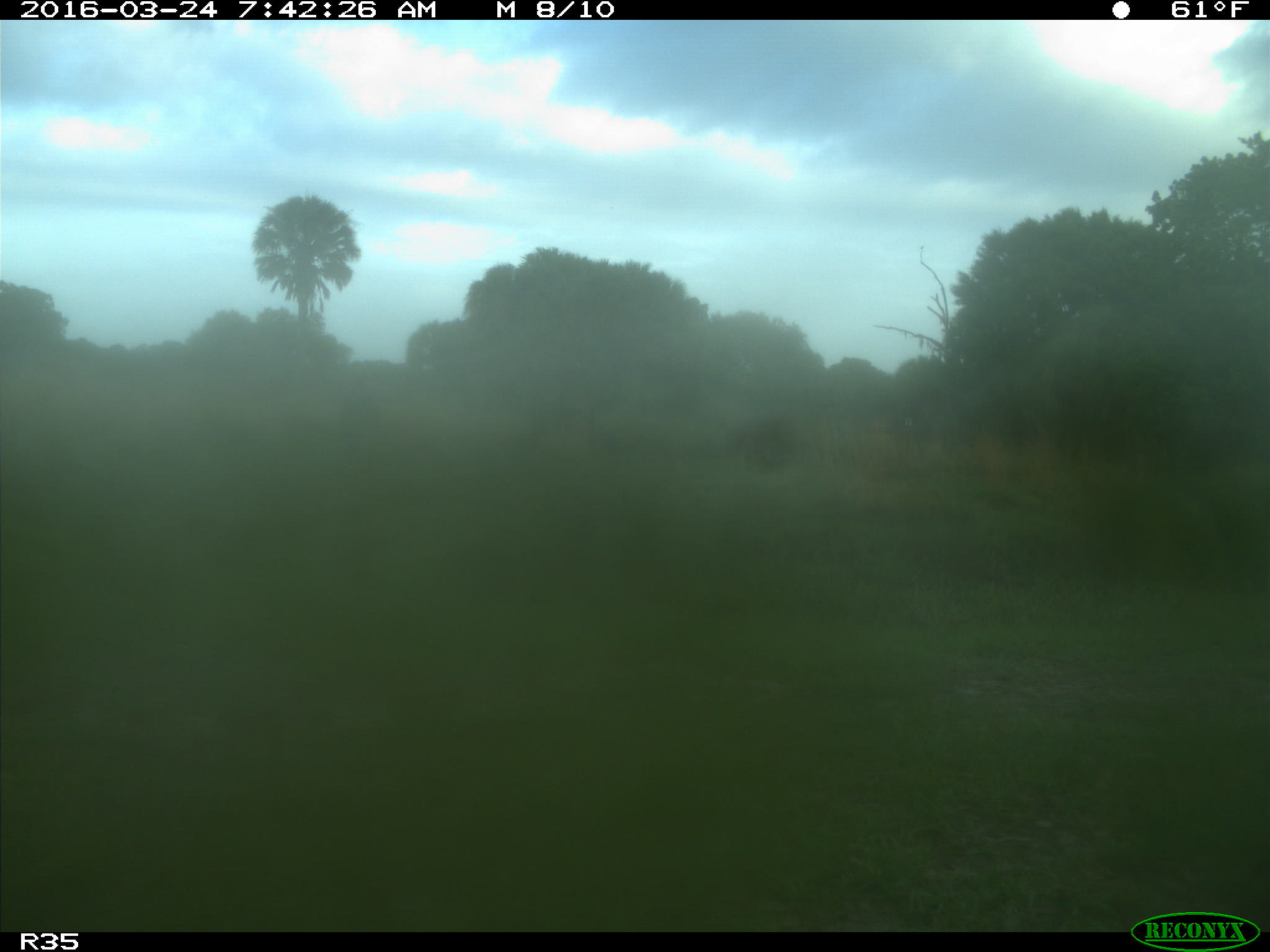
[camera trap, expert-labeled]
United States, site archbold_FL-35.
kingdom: Animalia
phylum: Chordata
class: Mammalia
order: Artiodactyla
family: Bovidae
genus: Bos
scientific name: Bos taurus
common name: domestic cow